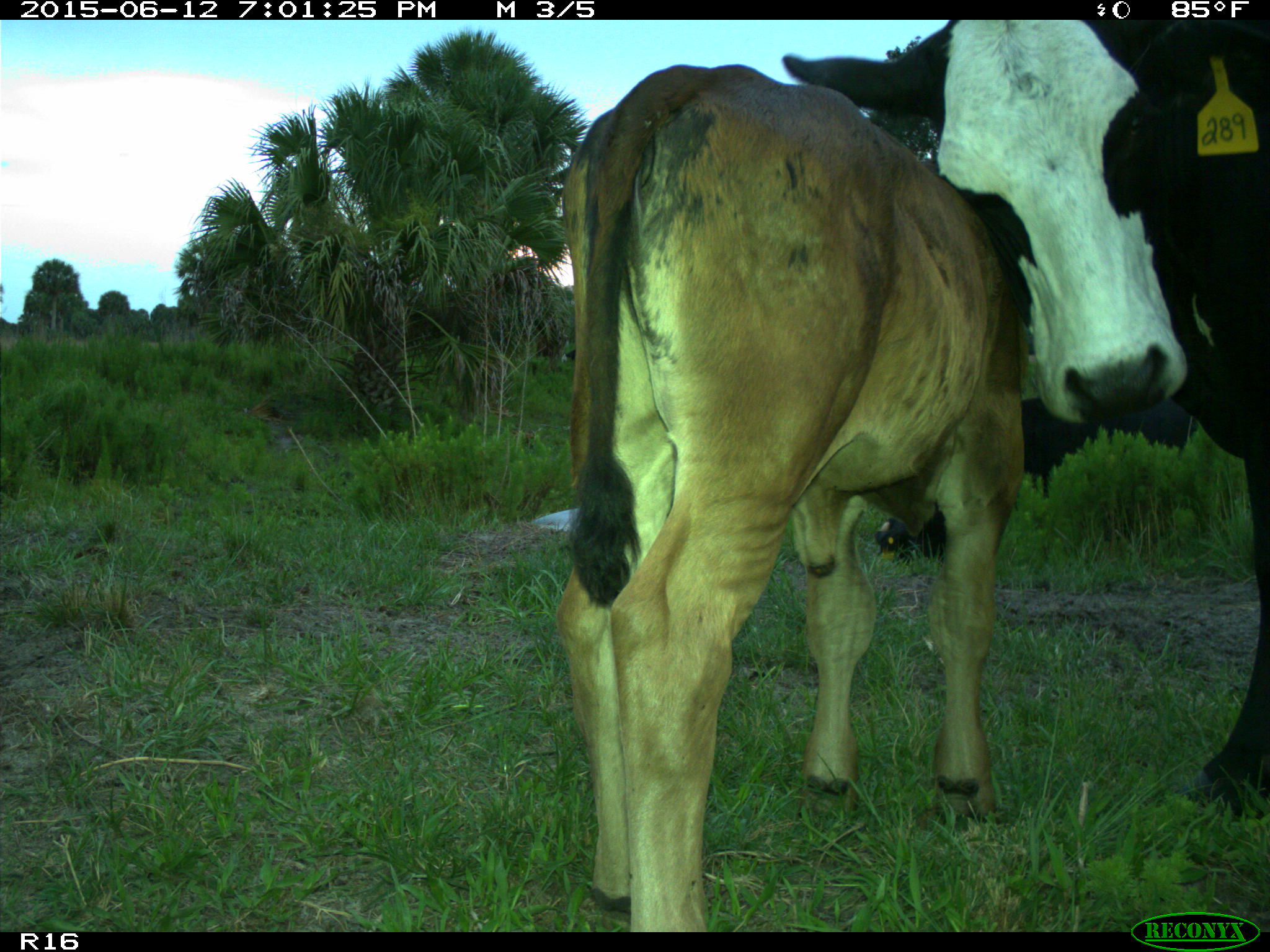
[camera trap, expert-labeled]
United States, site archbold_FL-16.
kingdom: Animalia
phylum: Chordata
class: Mammalia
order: Artiodactyla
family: Bovidae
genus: Bos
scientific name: Bos taurus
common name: domestic cow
Bos taurus (domestic cow).